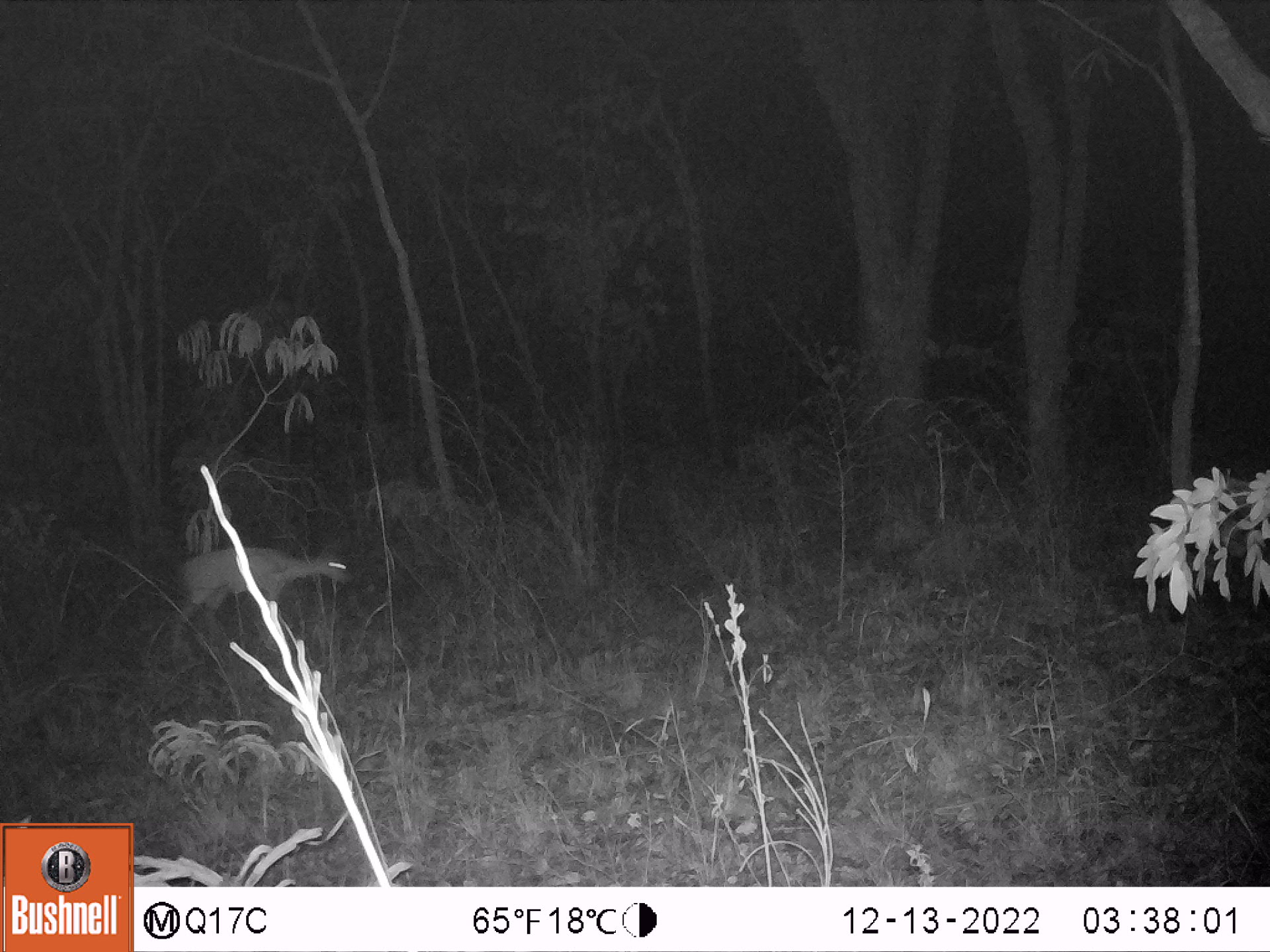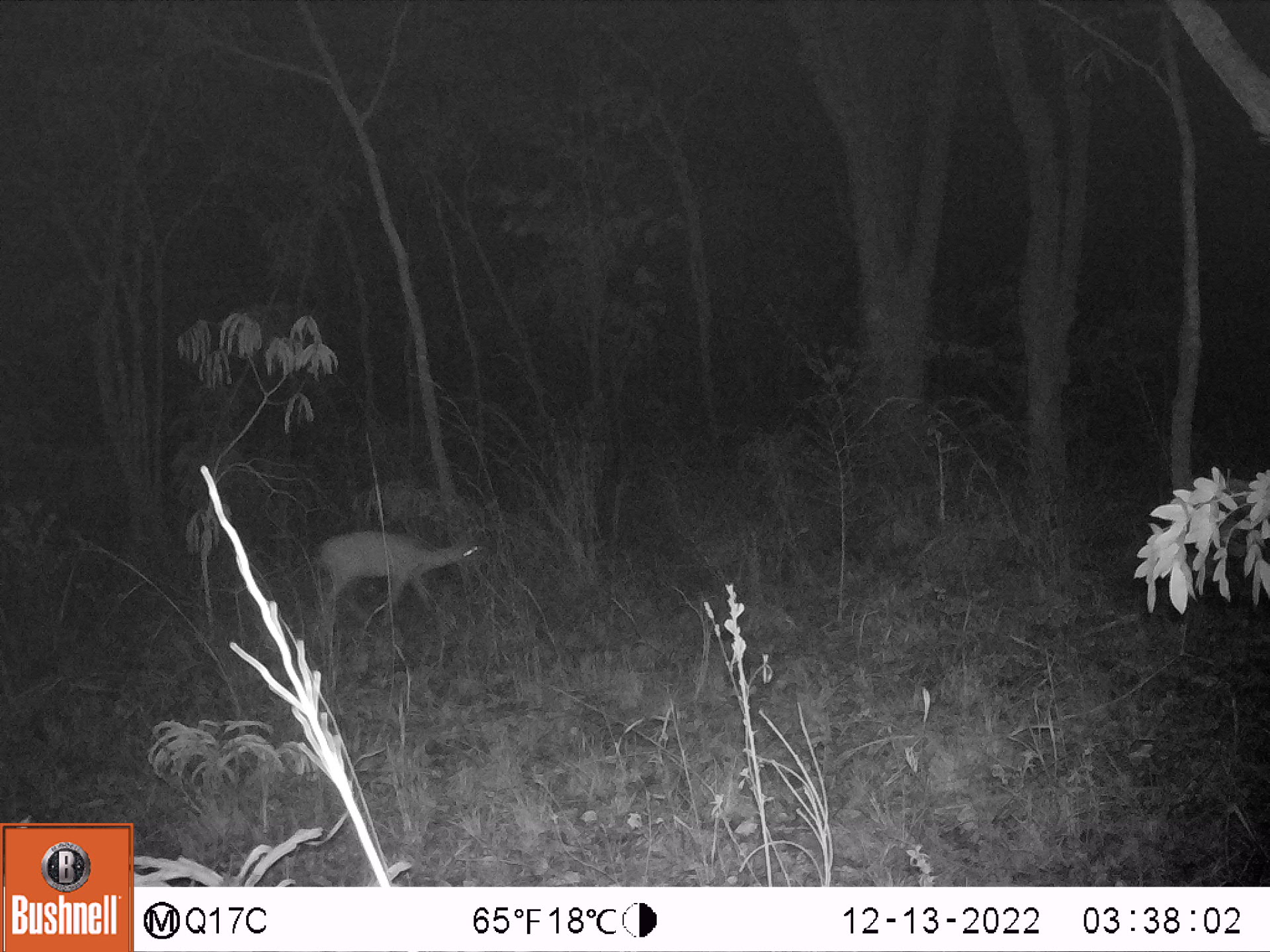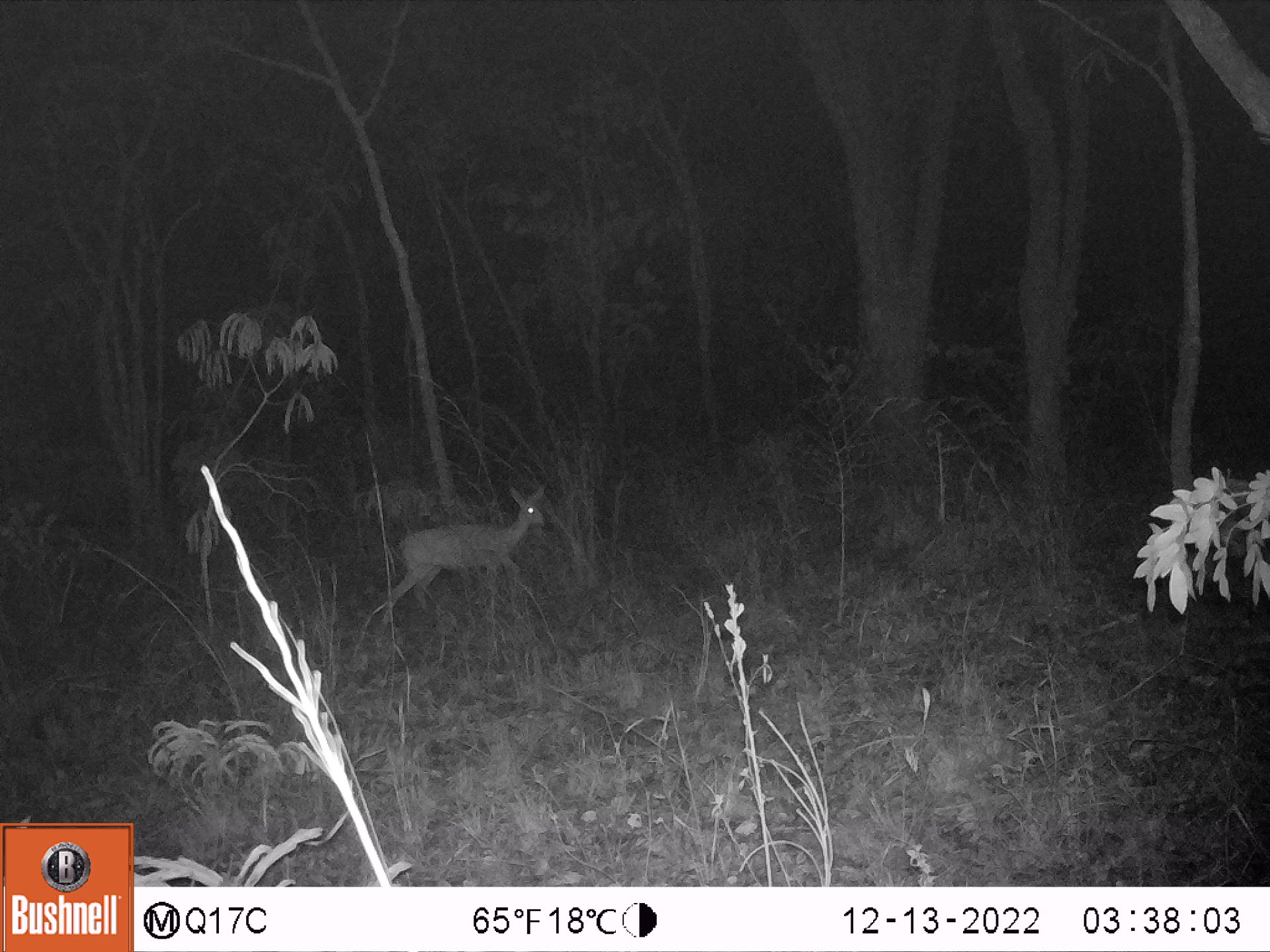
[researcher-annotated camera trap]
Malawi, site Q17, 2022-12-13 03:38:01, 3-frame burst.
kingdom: Animalia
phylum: Chordata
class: Mammalia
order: Artiodactyla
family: Bovidae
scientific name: Antilopinae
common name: small antelope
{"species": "small antelope (Antilopinae)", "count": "1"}